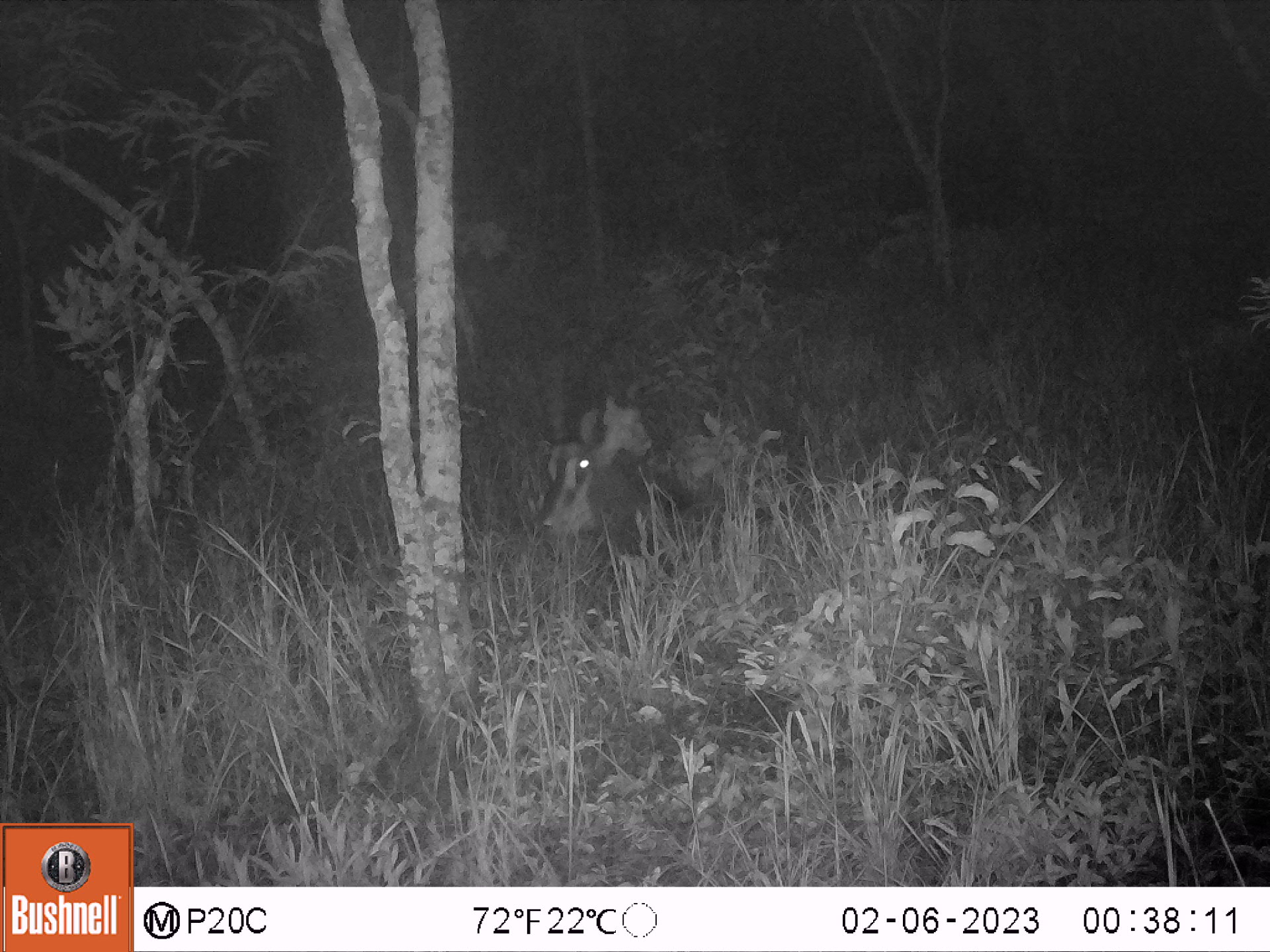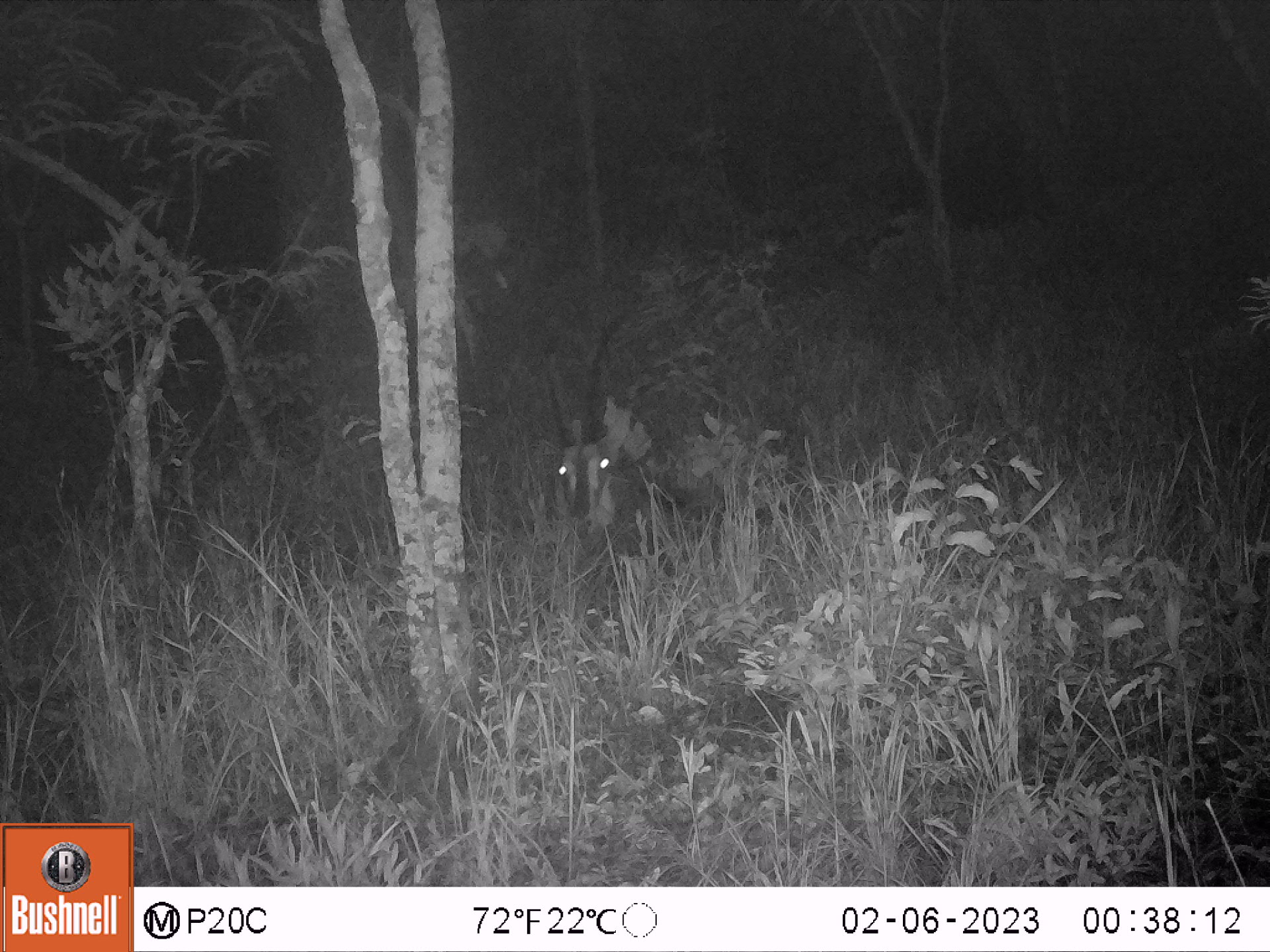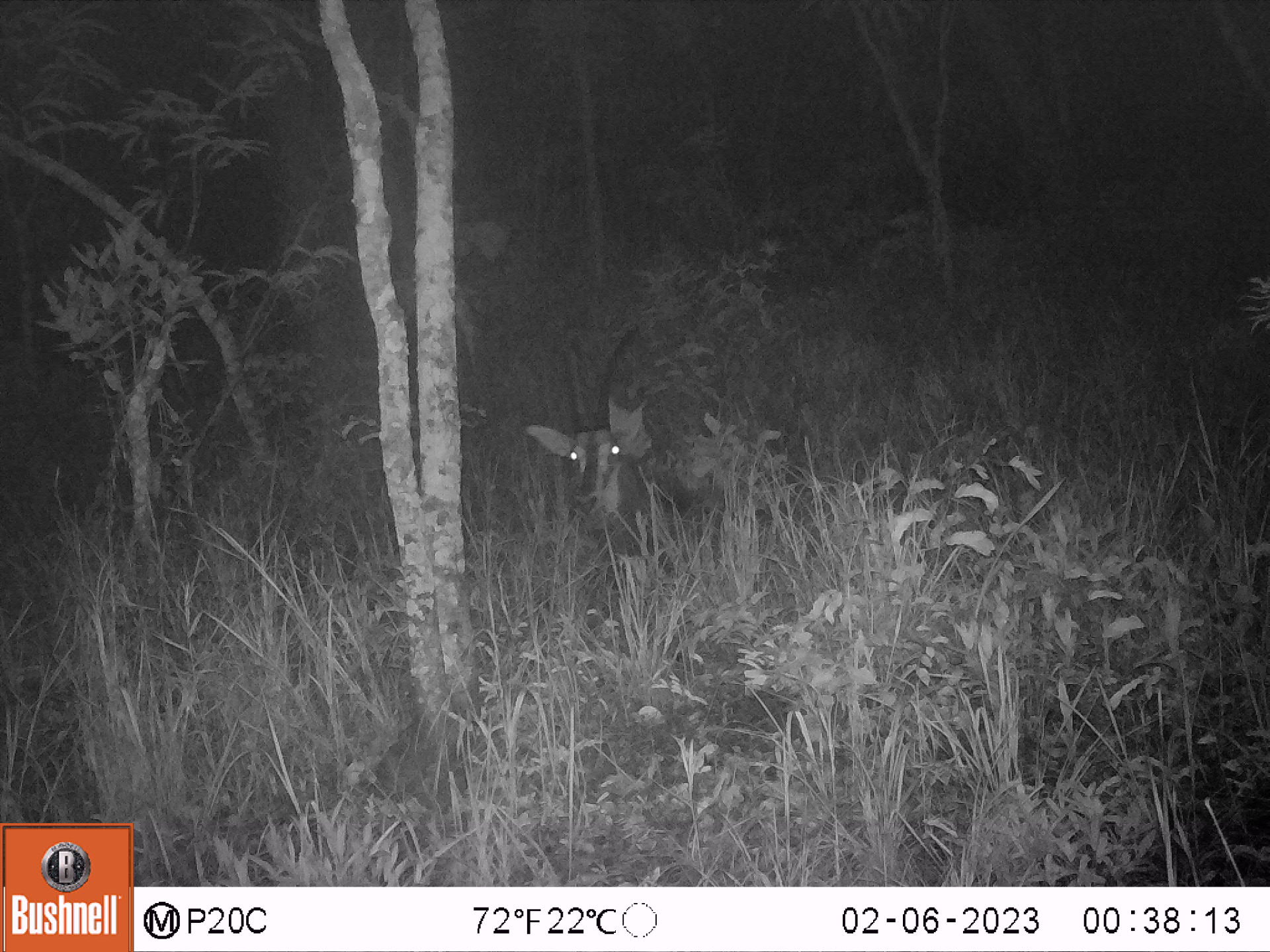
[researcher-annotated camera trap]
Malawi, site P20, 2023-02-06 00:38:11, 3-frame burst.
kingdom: Animalia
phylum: Chordata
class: Mammalia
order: Artiodactyla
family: Bovidae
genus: Hippotragus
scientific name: Hippotragus niger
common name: sable antelope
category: sable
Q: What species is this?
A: Sable (sable antelope) (Hippotragus niger).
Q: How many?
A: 1.